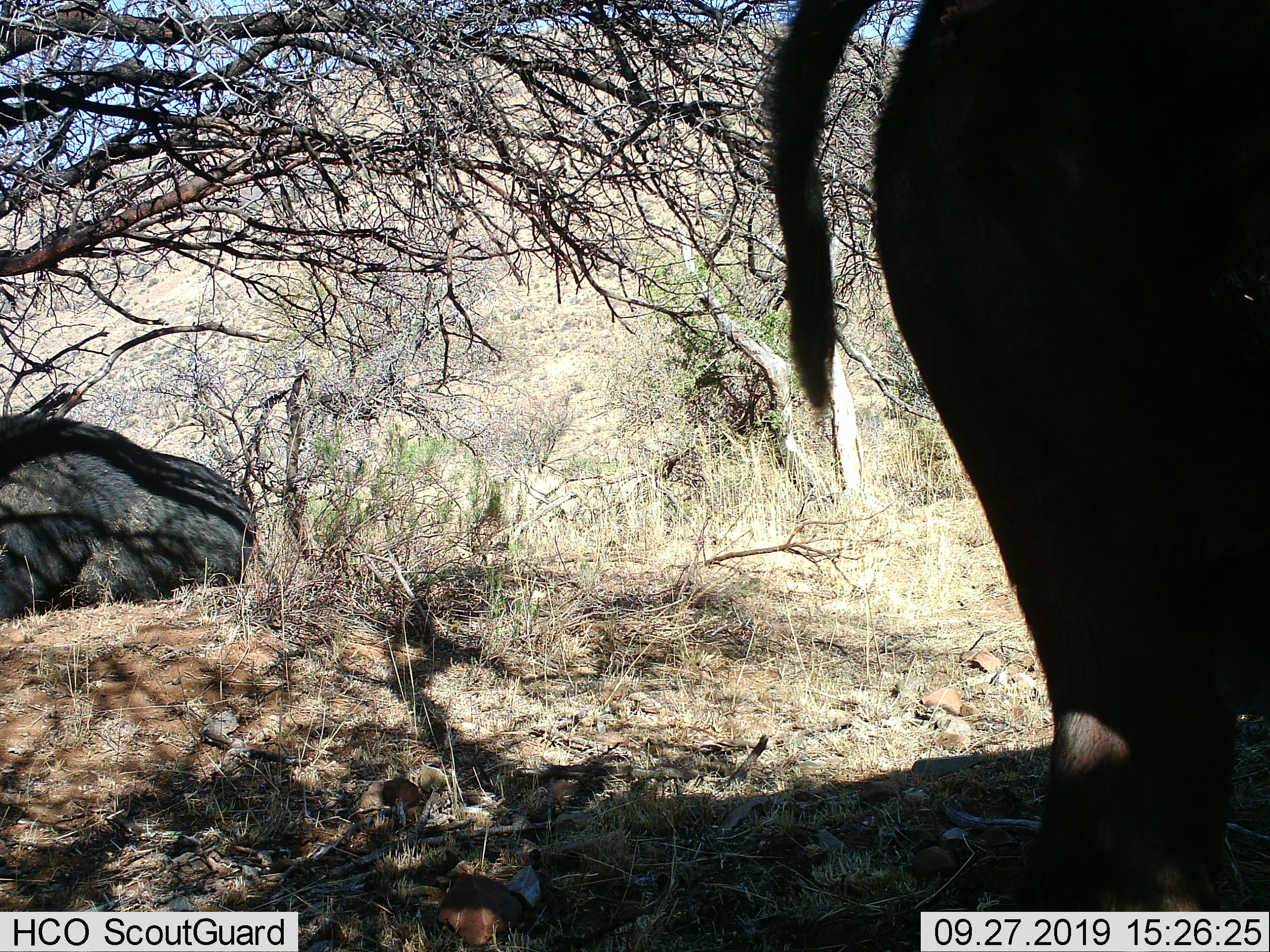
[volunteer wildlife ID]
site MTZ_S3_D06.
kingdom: Animalia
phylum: Chordata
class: Mammalia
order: Artiodactyla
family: Bovidae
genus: Syncerus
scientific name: Syncerus caffer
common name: african buffalo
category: buffalo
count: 2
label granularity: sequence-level